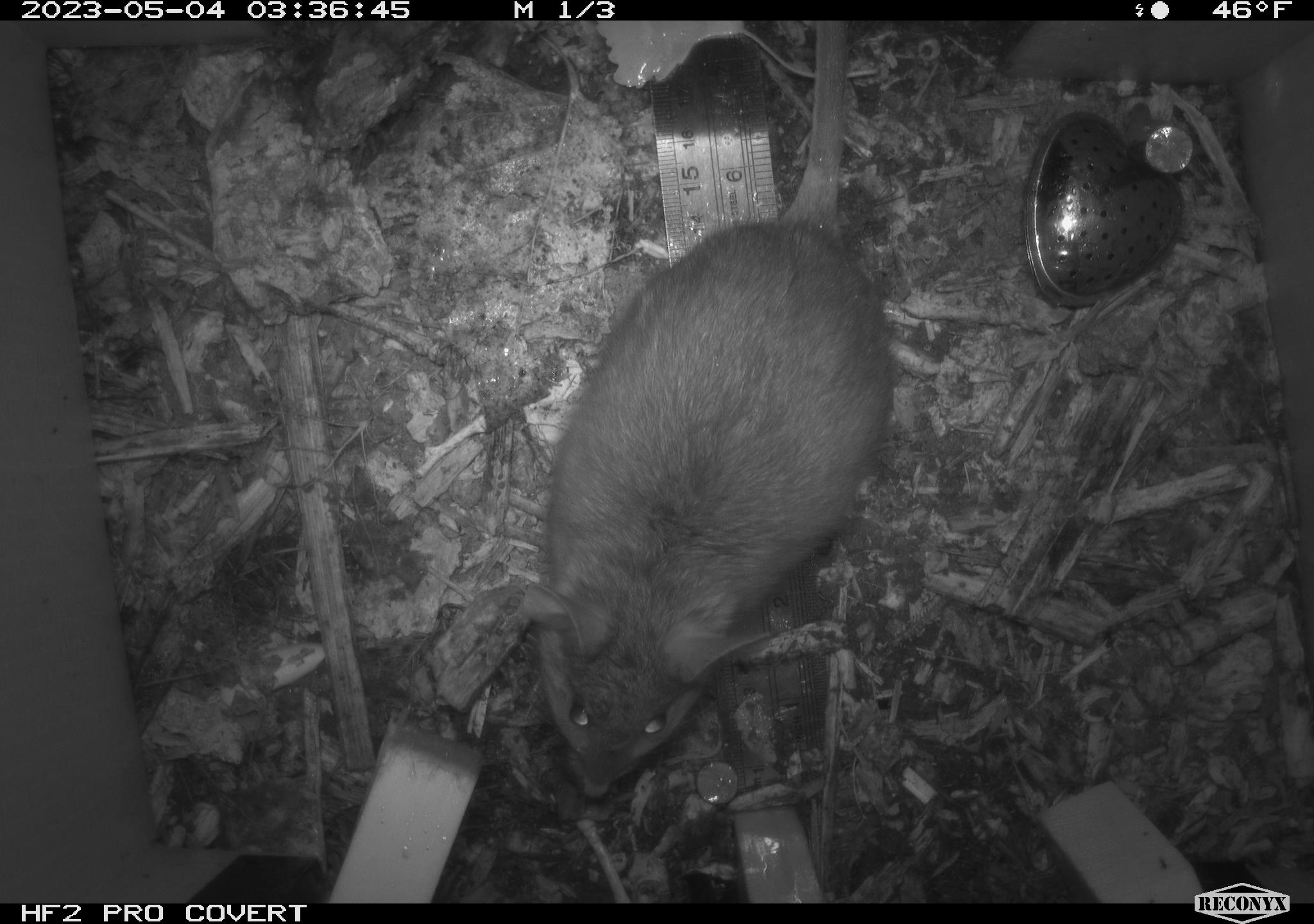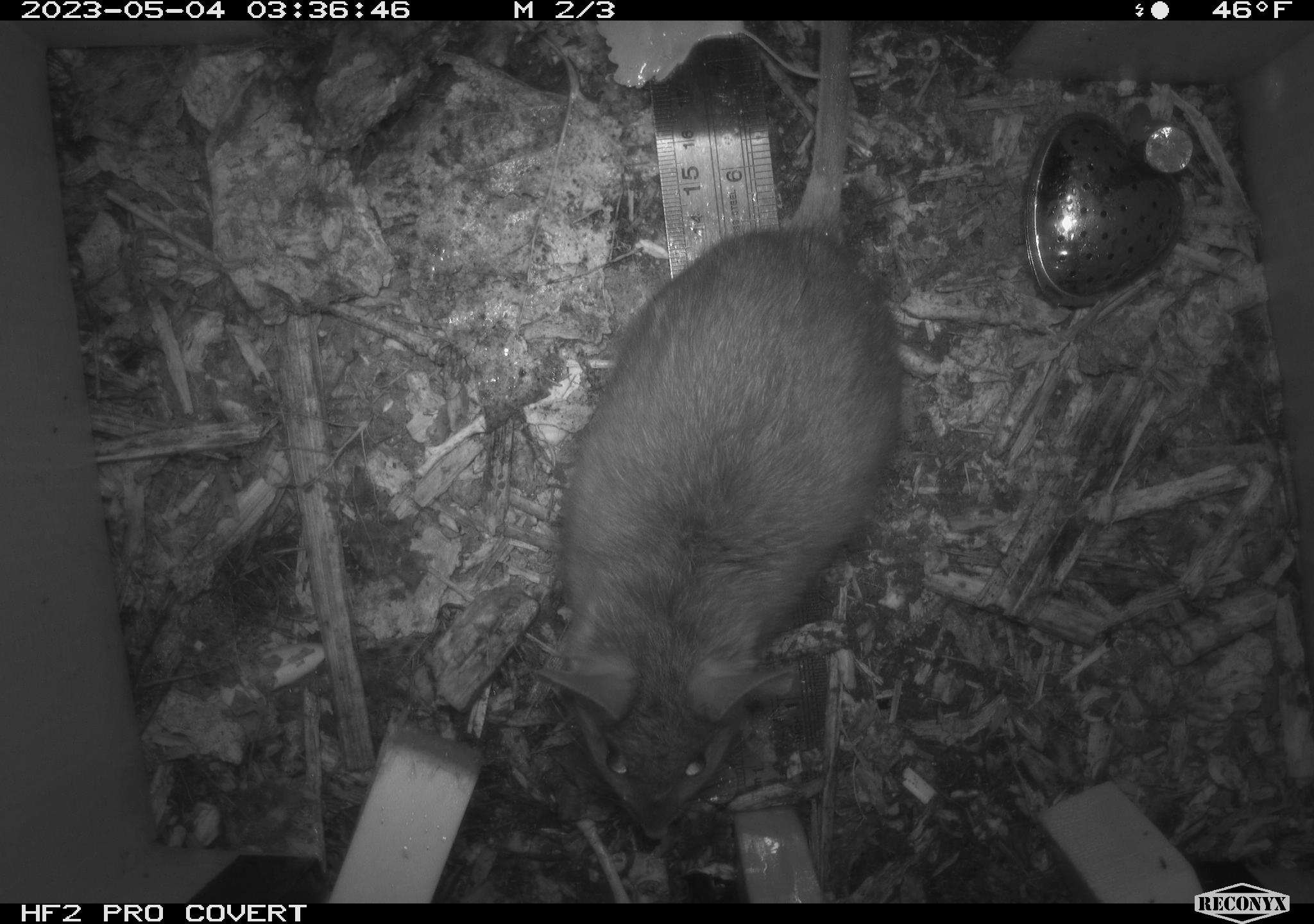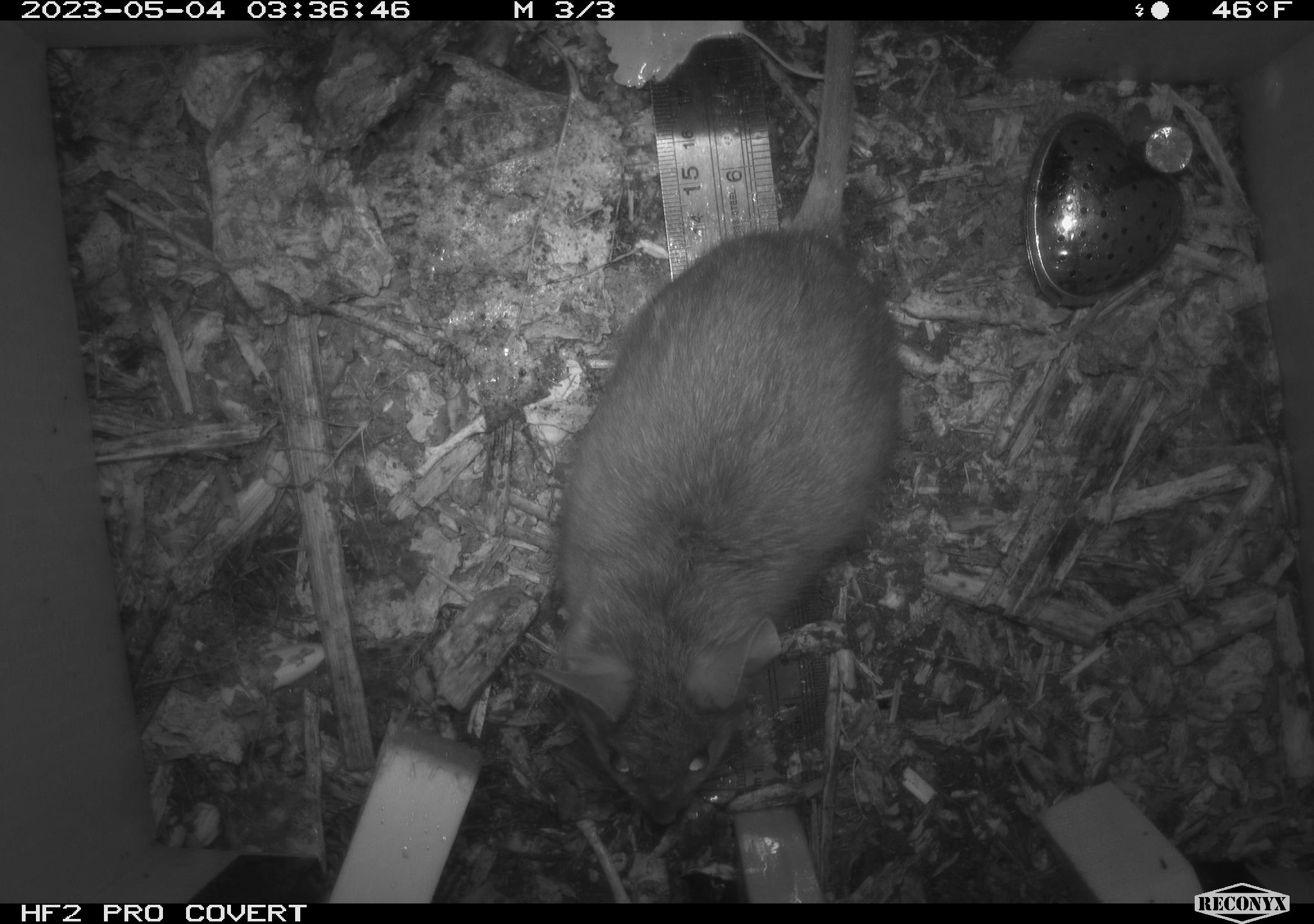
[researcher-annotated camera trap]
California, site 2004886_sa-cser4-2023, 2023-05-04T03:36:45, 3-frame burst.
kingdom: Animalia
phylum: Chordata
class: Mammalia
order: Rodentia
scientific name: Rodentia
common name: woodrat or rat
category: woodrat or rat species